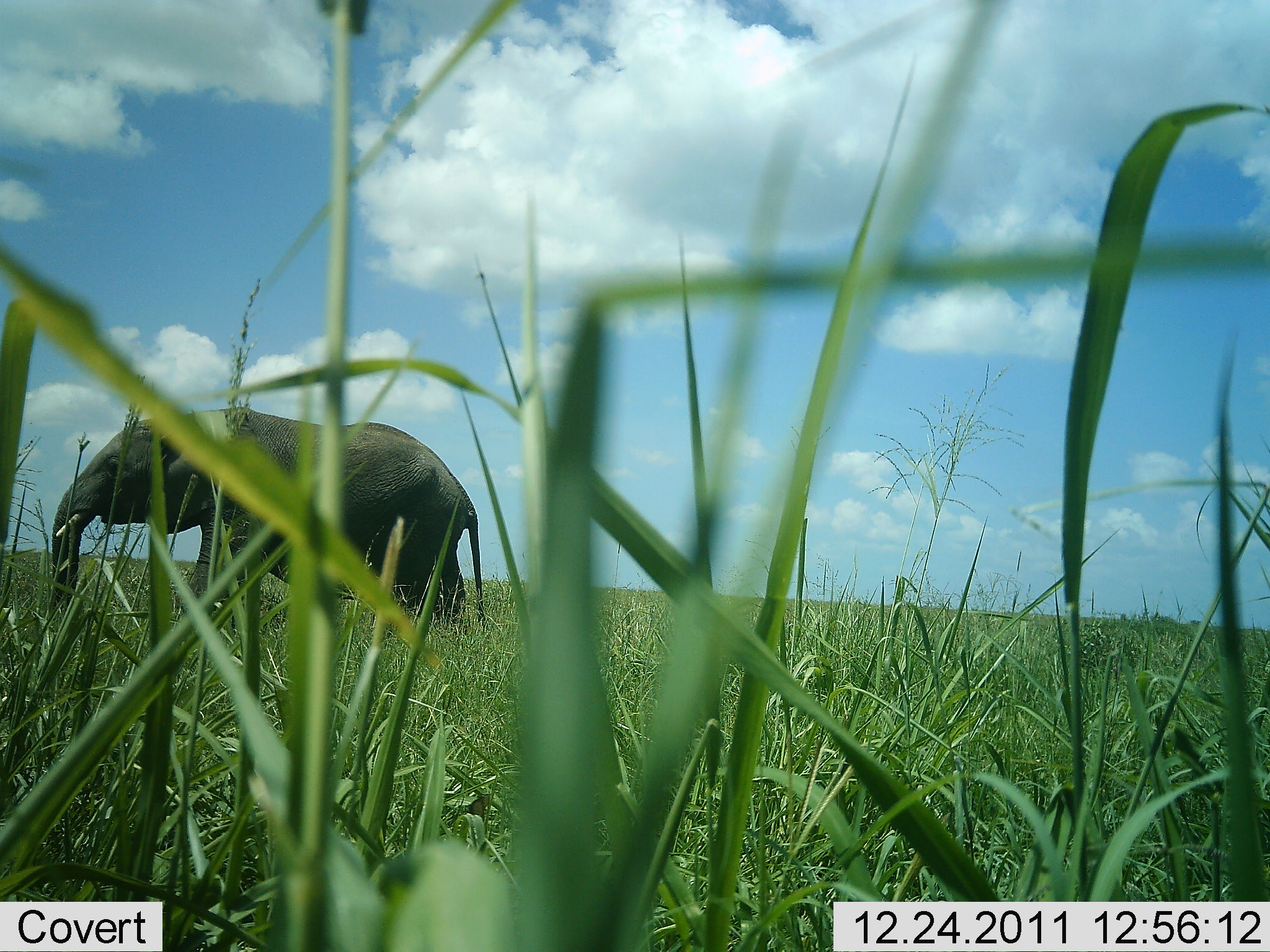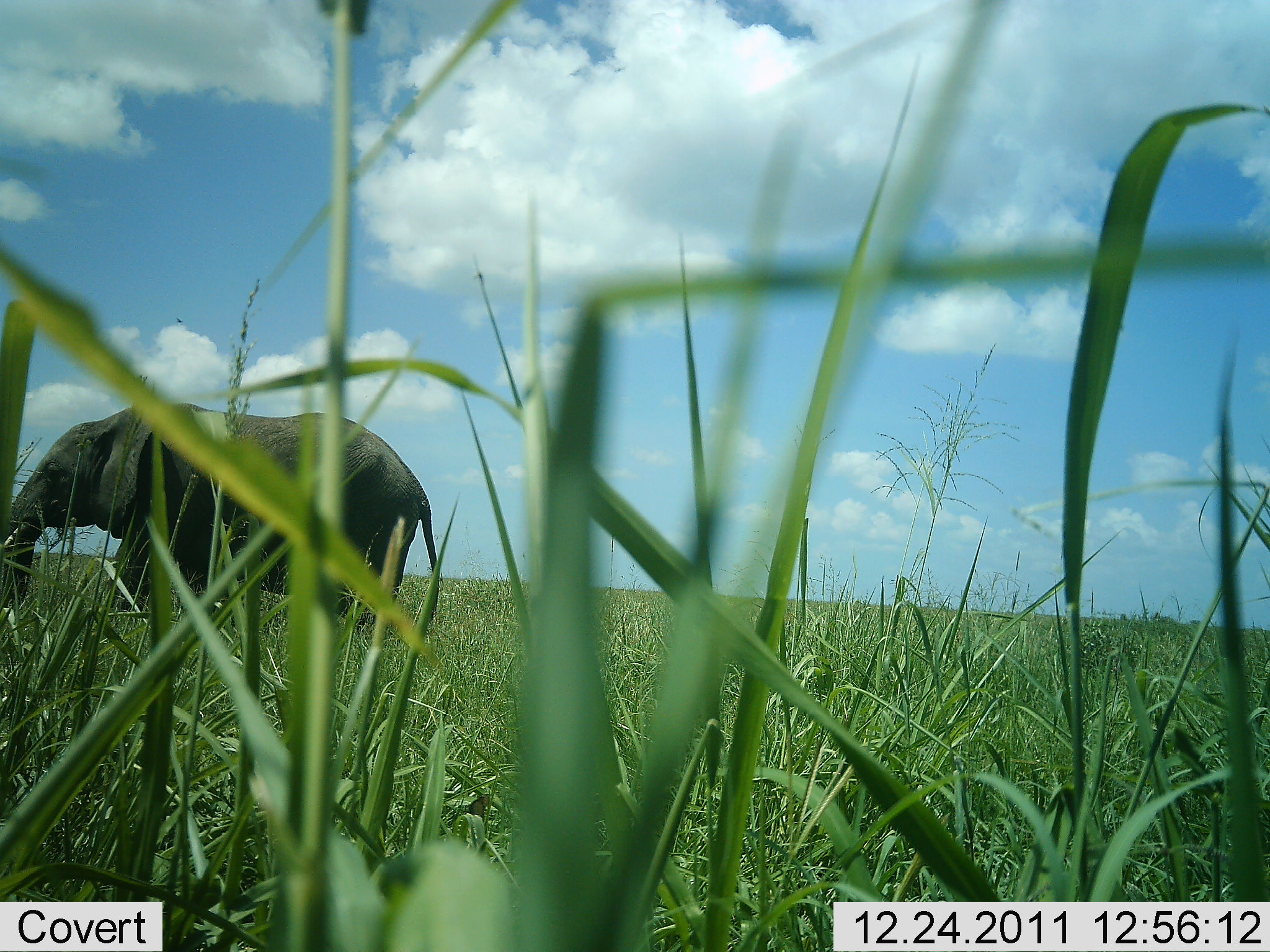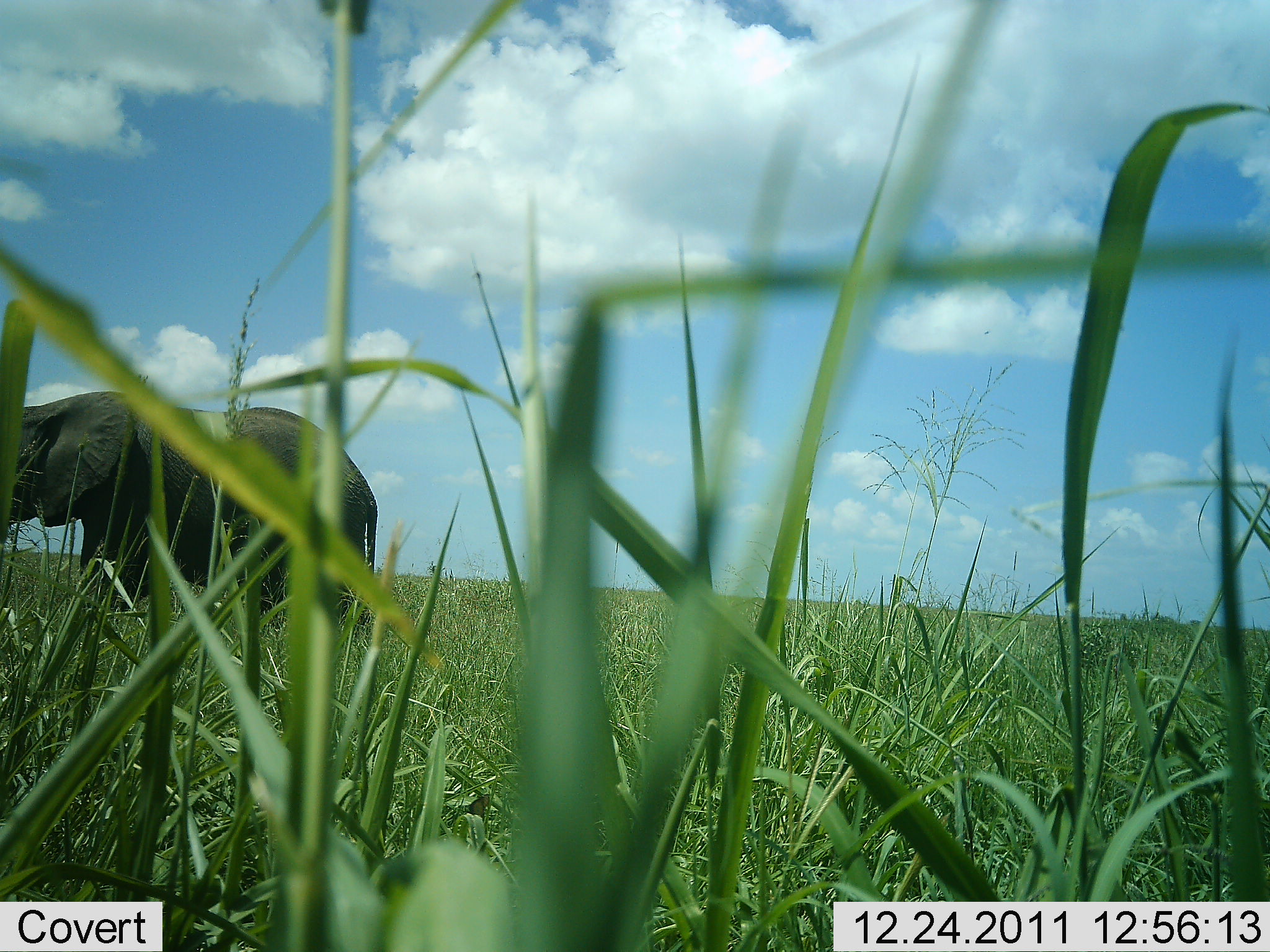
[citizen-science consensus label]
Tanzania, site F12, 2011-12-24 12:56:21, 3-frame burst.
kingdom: Animalia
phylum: Chordata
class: Mammalia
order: Proboscidea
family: Elephantidae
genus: Loxodonta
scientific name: Loxodonta africana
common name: african bush elephant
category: elephant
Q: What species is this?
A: Elephant (african bush elephant) (Loxodonta africana).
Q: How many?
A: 1.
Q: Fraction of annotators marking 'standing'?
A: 9%.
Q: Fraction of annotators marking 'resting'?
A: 0%.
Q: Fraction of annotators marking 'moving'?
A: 91%.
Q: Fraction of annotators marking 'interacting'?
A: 0%.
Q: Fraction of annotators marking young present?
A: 0%.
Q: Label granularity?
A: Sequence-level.